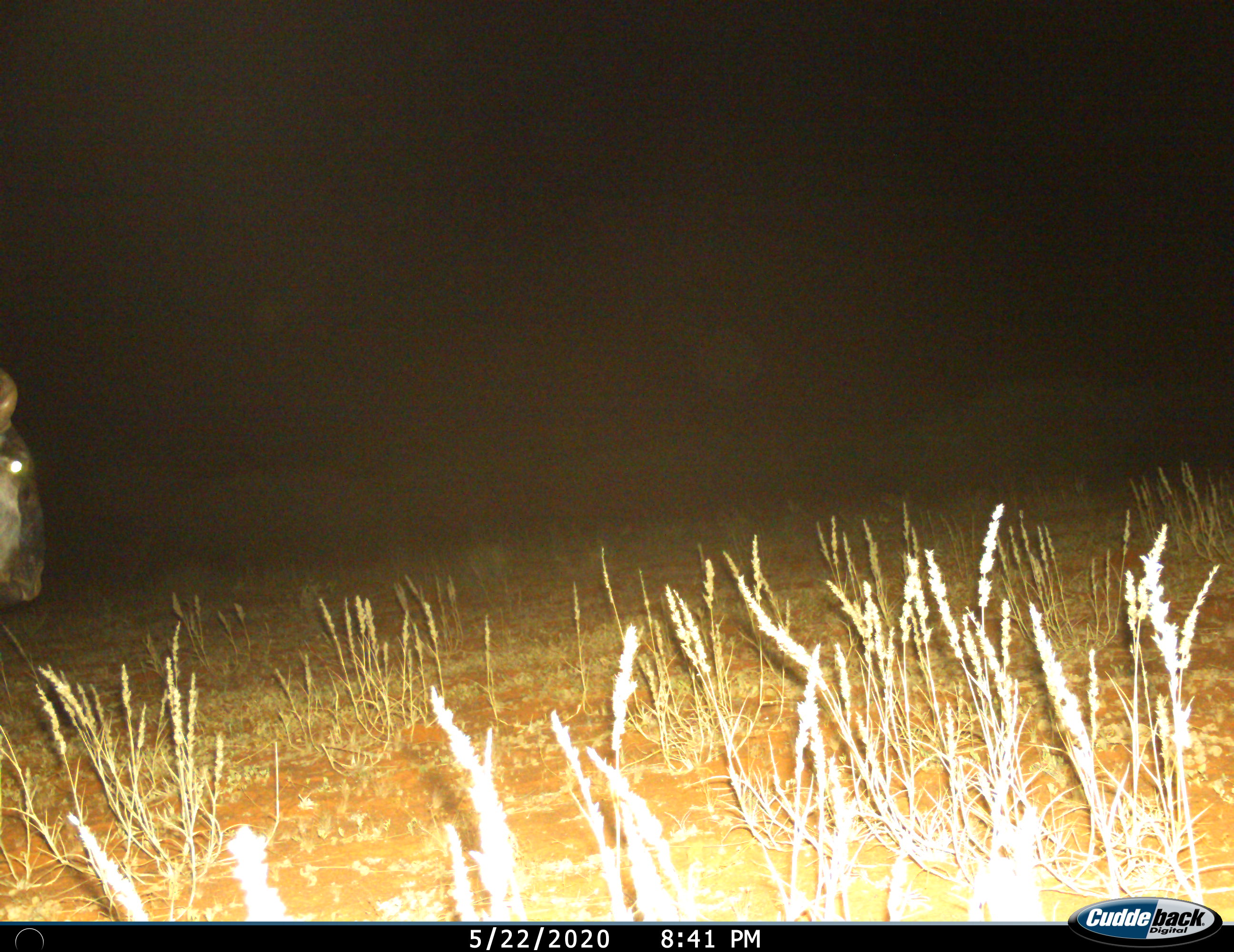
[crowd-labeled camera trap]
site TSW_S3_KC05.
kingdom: Animalia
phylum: Chordata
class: Mammalia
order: Artiodactyla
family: Bovidae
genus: Connochaetes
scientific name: Connochaetes taurinus taurinus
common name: blue wildebeest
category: wildebeestblue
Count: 1.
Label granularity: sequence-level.